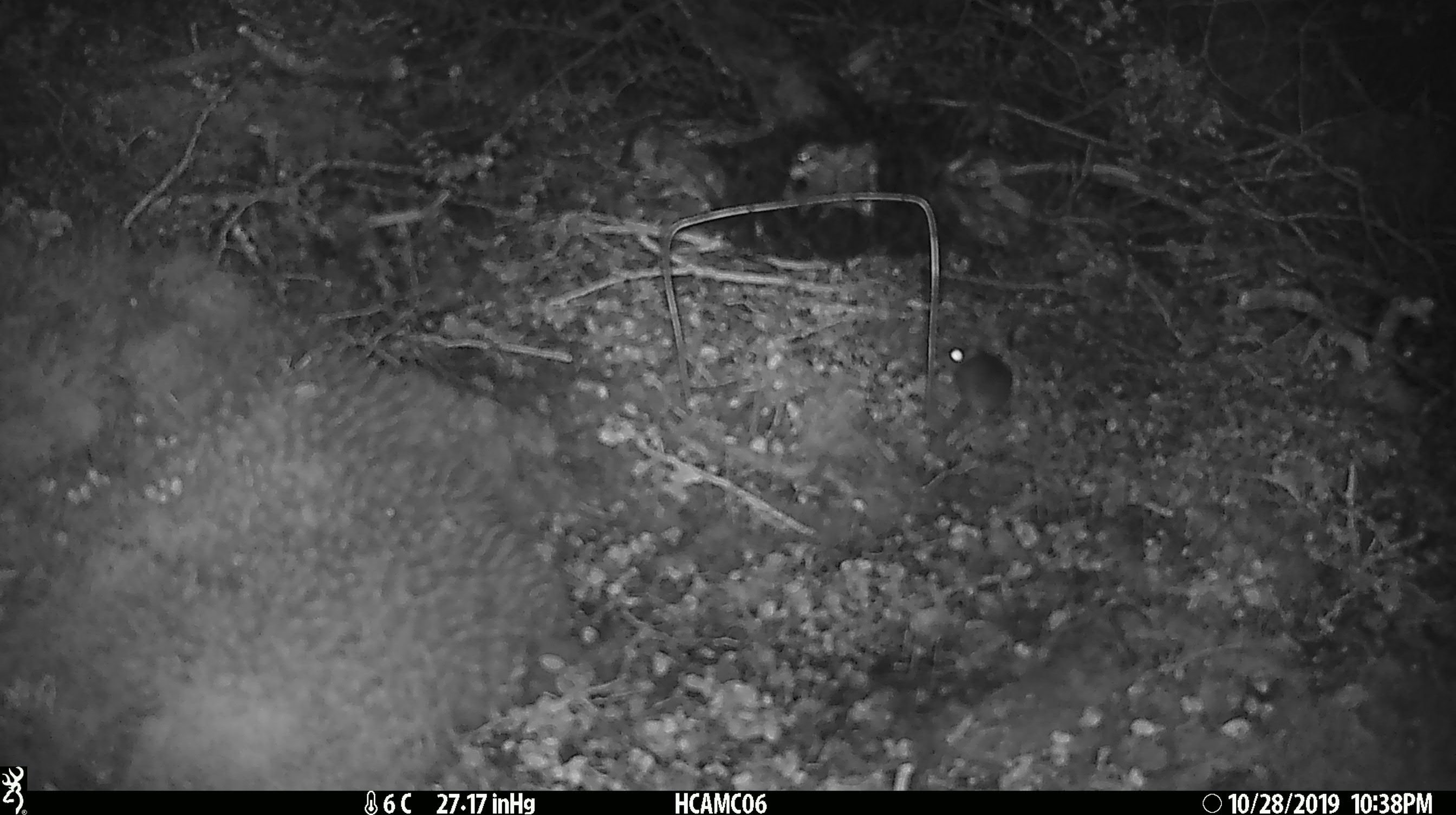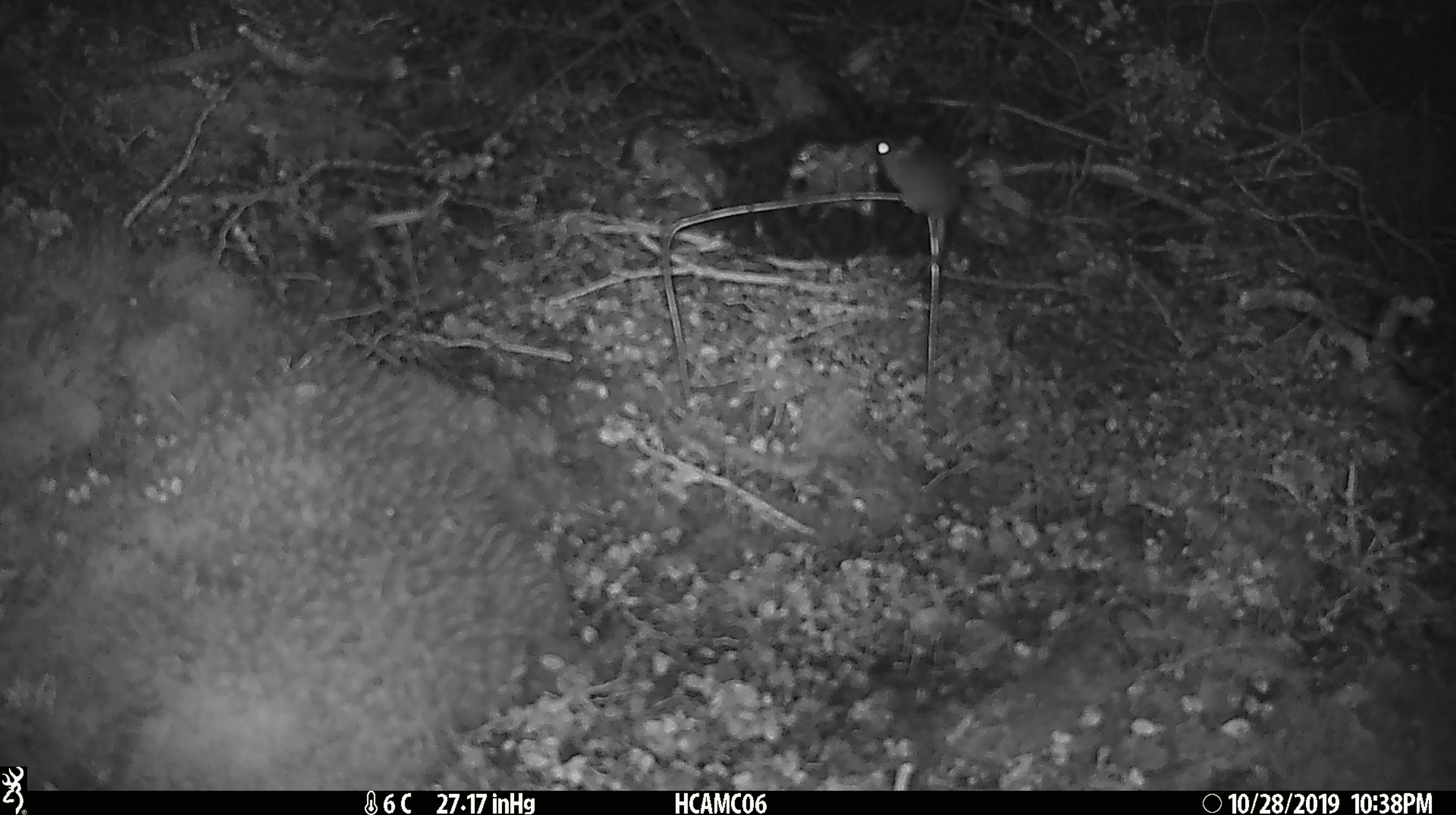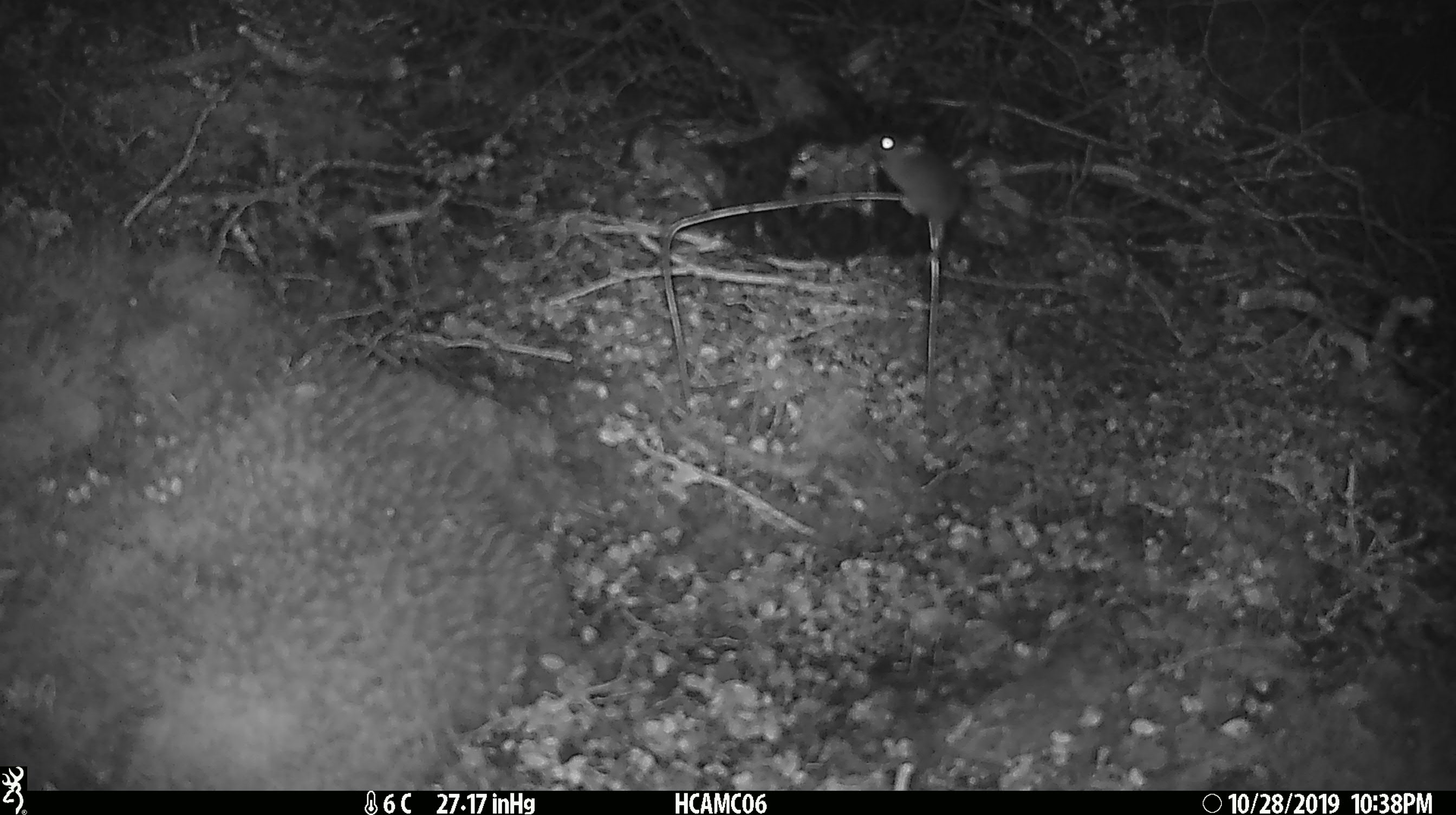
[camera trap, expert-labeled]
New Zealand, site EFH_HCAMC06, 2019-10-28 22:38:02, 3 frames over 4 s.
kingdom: Animalia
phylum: Chordata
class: Mammalia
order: Rodentia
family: Muridae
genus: Mus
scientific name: Mus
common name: mouse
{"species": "mouse (Mus)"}